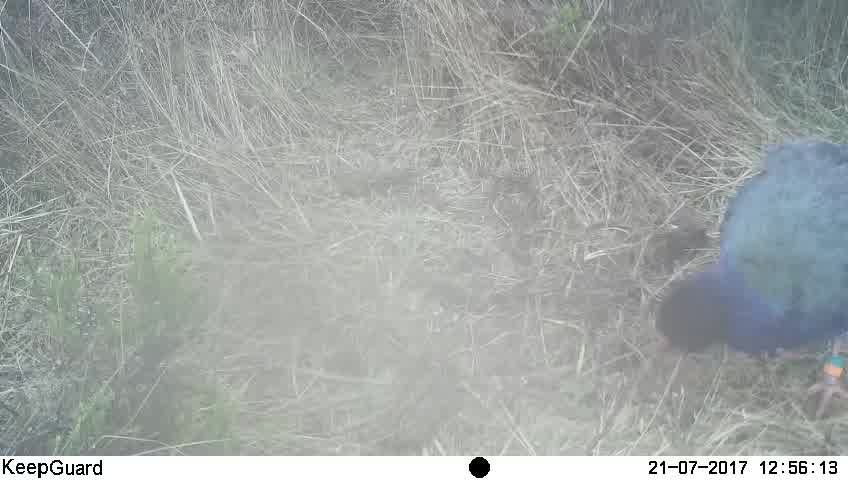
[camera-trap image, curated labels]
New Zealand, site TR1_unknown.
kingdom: Animalia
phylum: Chordata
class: Aves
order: Gruiformes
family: Rallidae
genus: Porphyrio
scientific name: Porphyrio mantelli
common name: takahe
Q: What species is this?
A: Takahe (Porphyrio mantelli).